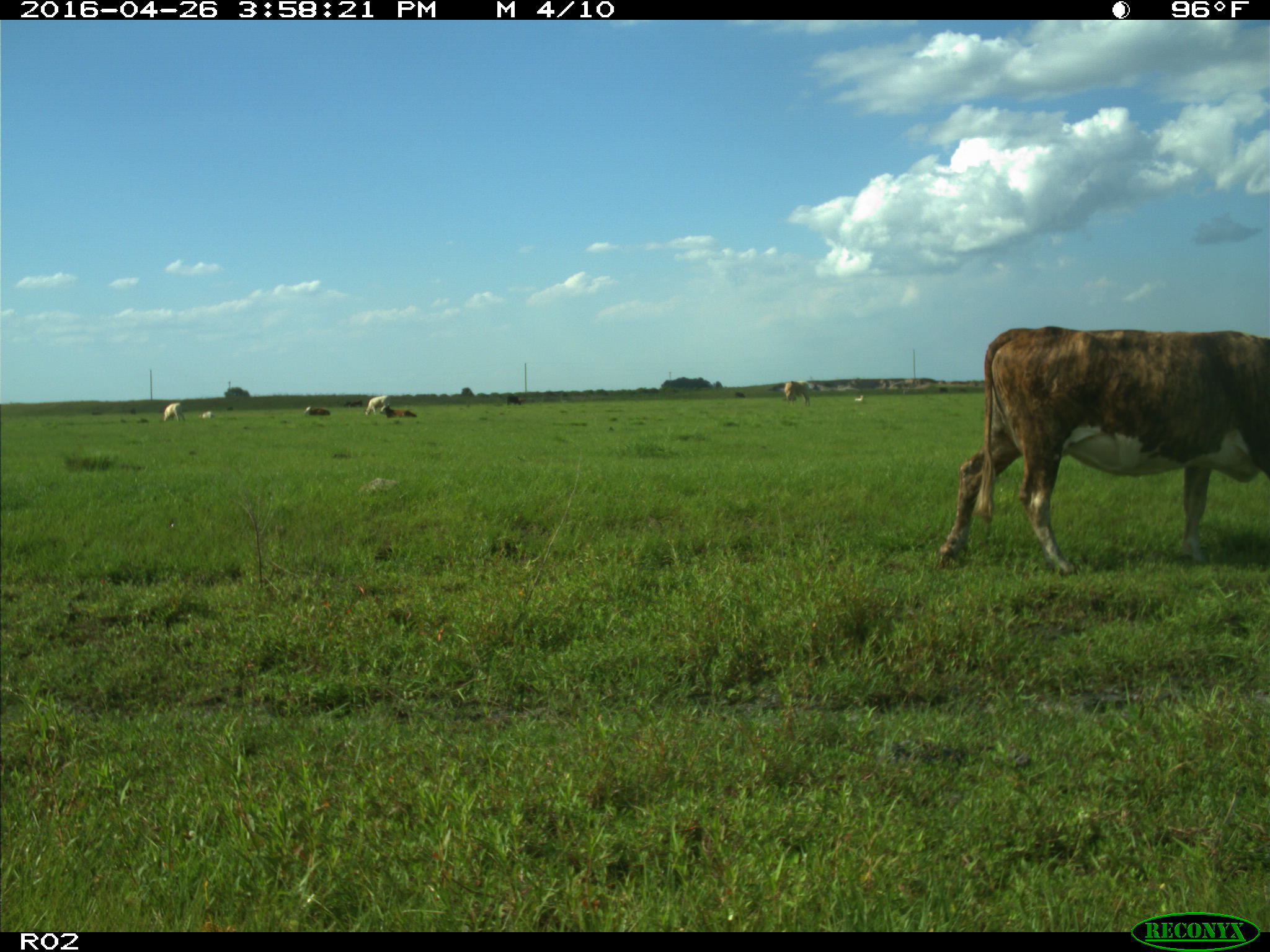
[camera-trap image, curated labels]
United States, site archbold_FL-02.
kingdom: Animalia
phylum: Chordata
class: Mammalia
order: Artiodactyla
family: Bovidae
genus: Bos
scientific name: Bos taurus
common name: domestic cow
Bos taurus (domestic cow).